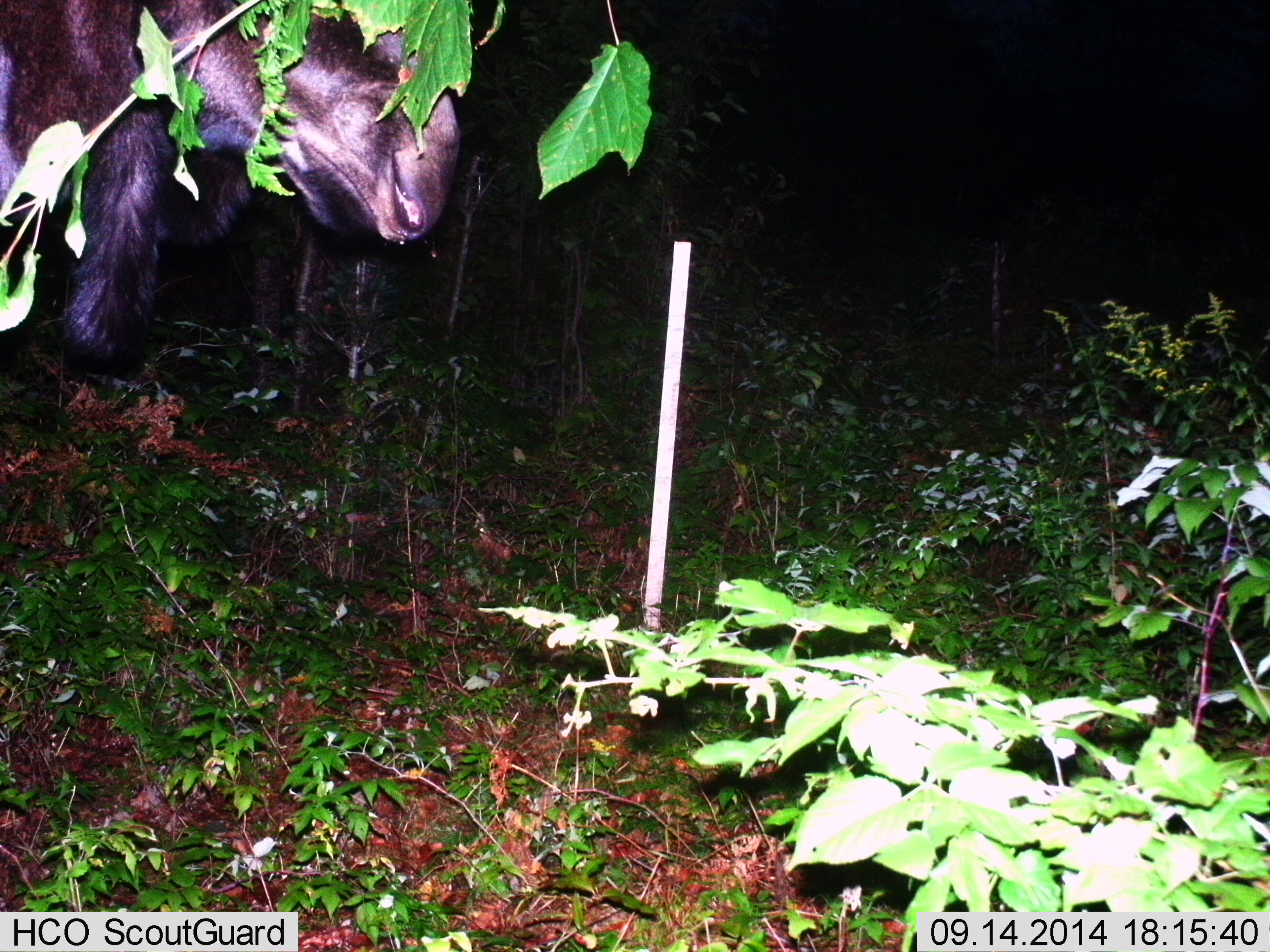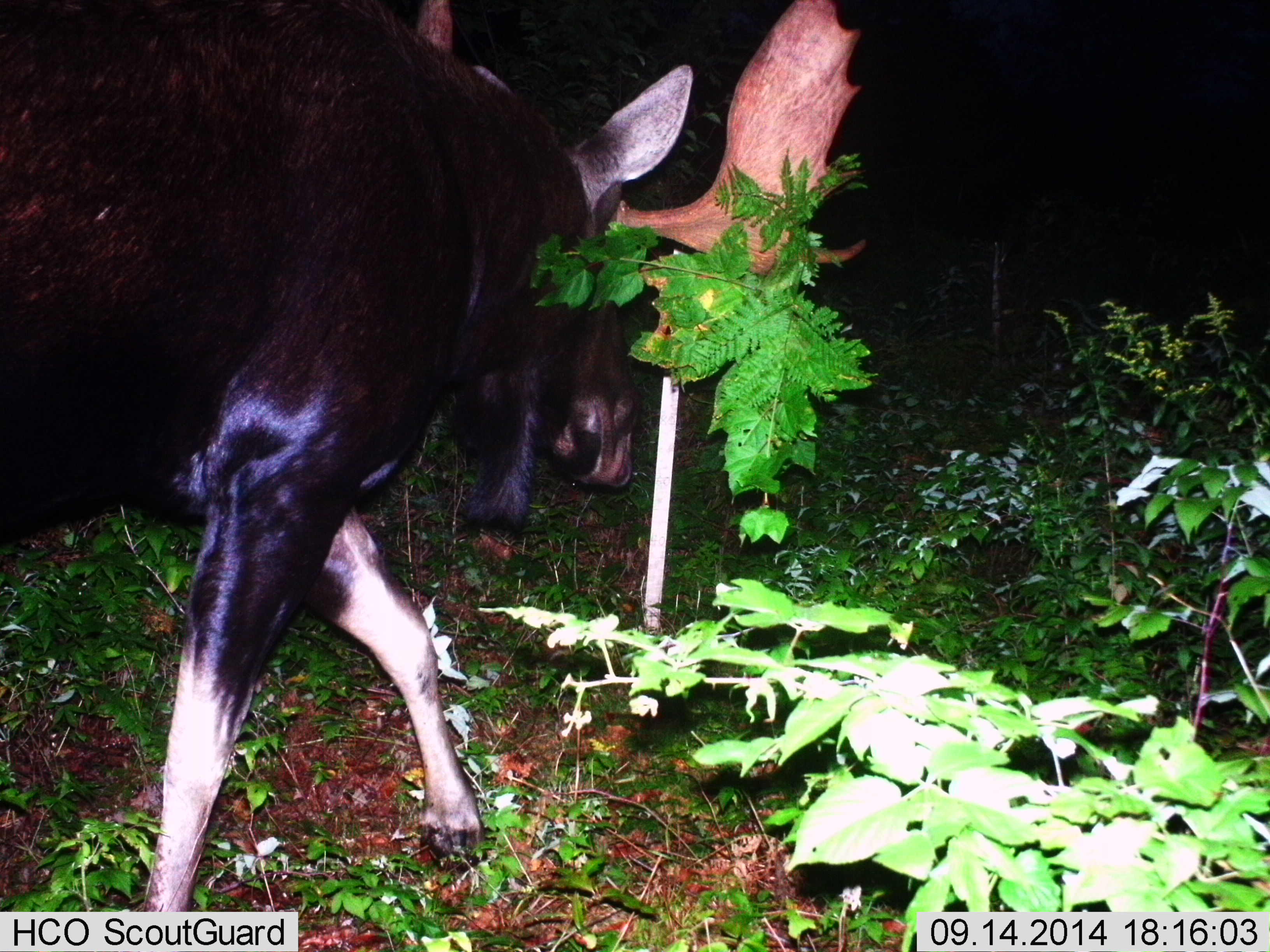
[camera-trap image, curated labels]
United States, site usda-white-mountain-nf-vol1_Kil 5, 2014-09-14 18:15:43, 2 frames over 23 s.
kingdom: Animalia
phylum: Chordata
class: Mammalia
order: Artiodactyla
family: Cervidae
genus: Alces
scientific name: Alces alces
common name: moose